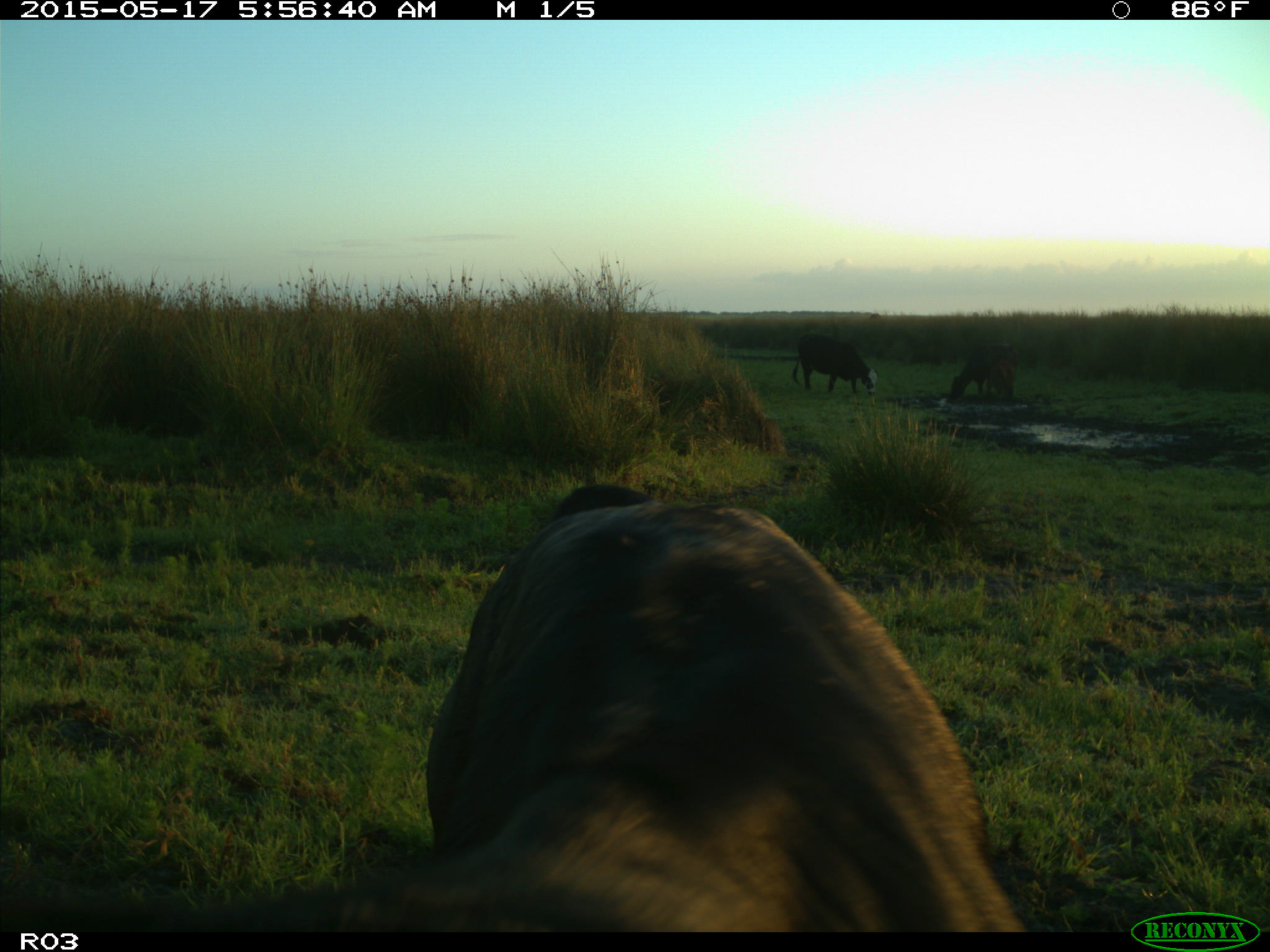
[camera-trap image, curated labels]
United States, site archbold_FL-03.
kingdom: Animalia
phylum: Chordata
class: Mammalia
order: Artiodactyla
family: Bovidae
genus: Bos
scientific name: Bos taurus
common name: domestic cow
Bos taurus (domestic cow).